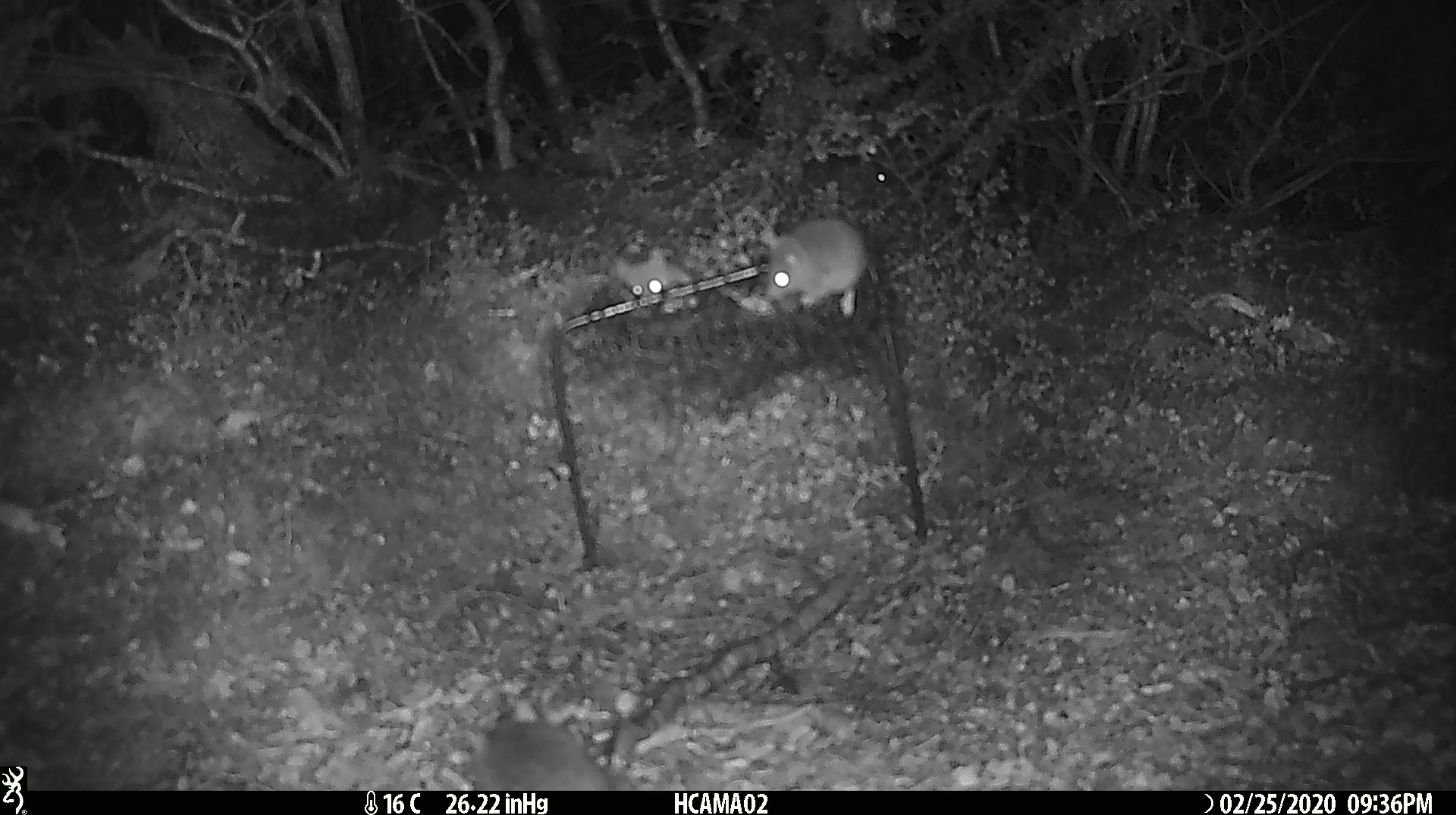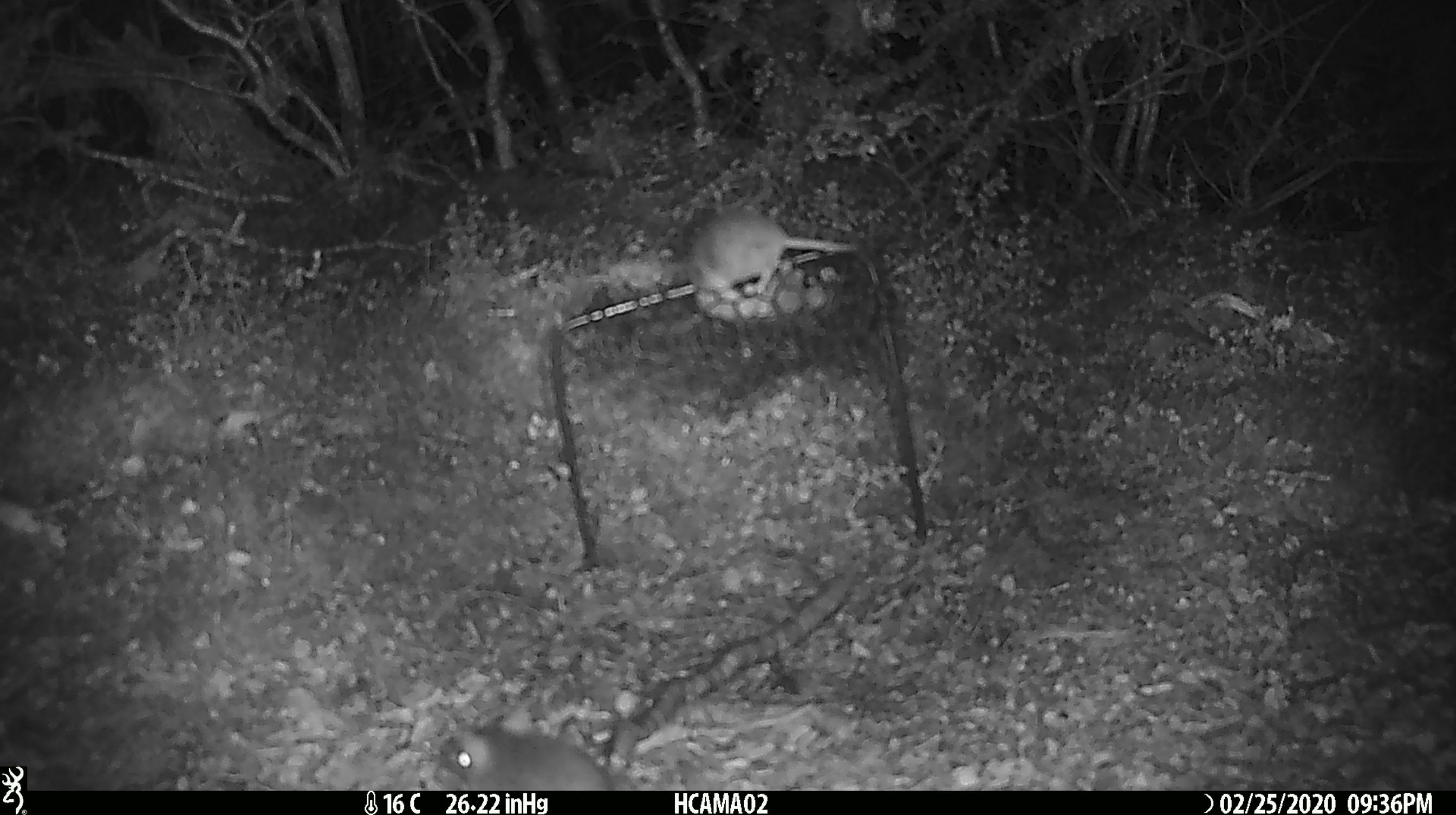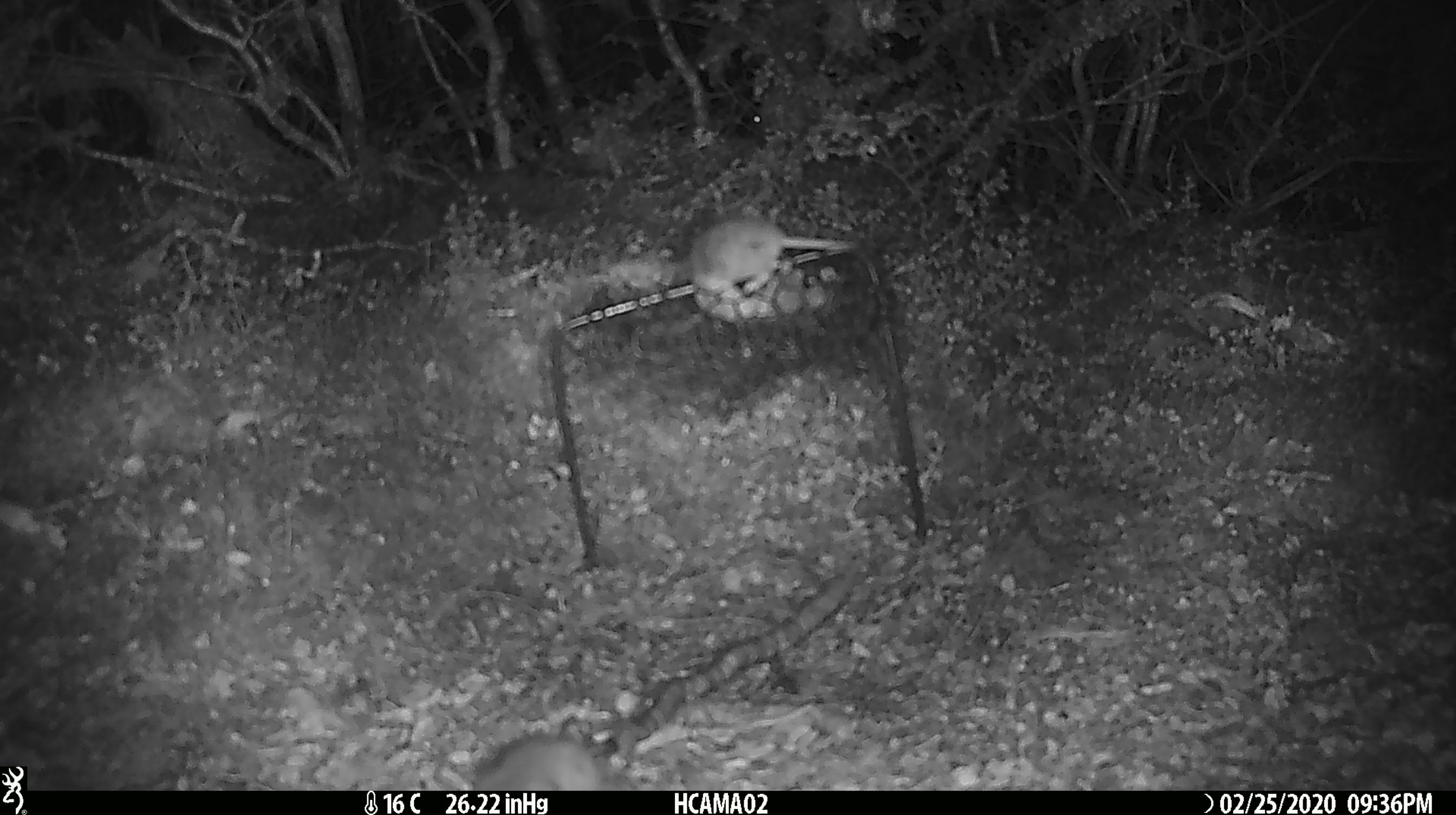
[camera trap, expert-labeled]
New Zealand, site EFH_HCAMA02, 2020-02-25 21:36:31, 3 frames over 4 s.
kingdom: Animalia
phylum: Chordata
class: Mammalia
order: Rodentia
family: Muridae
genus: Mus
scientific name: Mus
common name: mouse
Mouse (Mus).